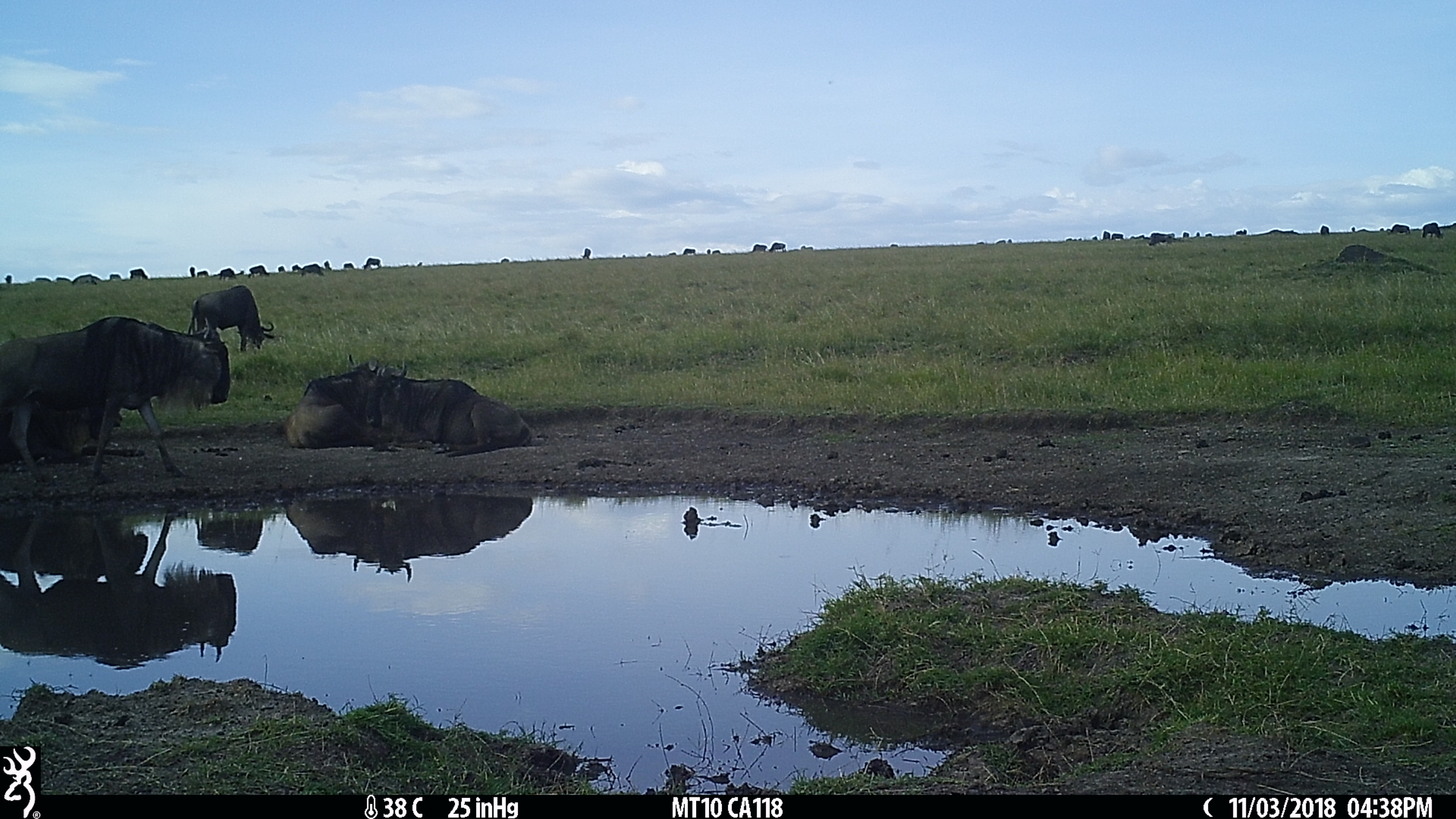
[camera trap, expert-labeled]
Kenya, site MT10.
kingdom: Animalia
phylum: Chordata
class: Mammalia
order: Artiodactyla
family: Bovidae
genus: Connochaetes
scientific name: Connochaetes taurinus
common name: blue wildebeest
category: wildebeest